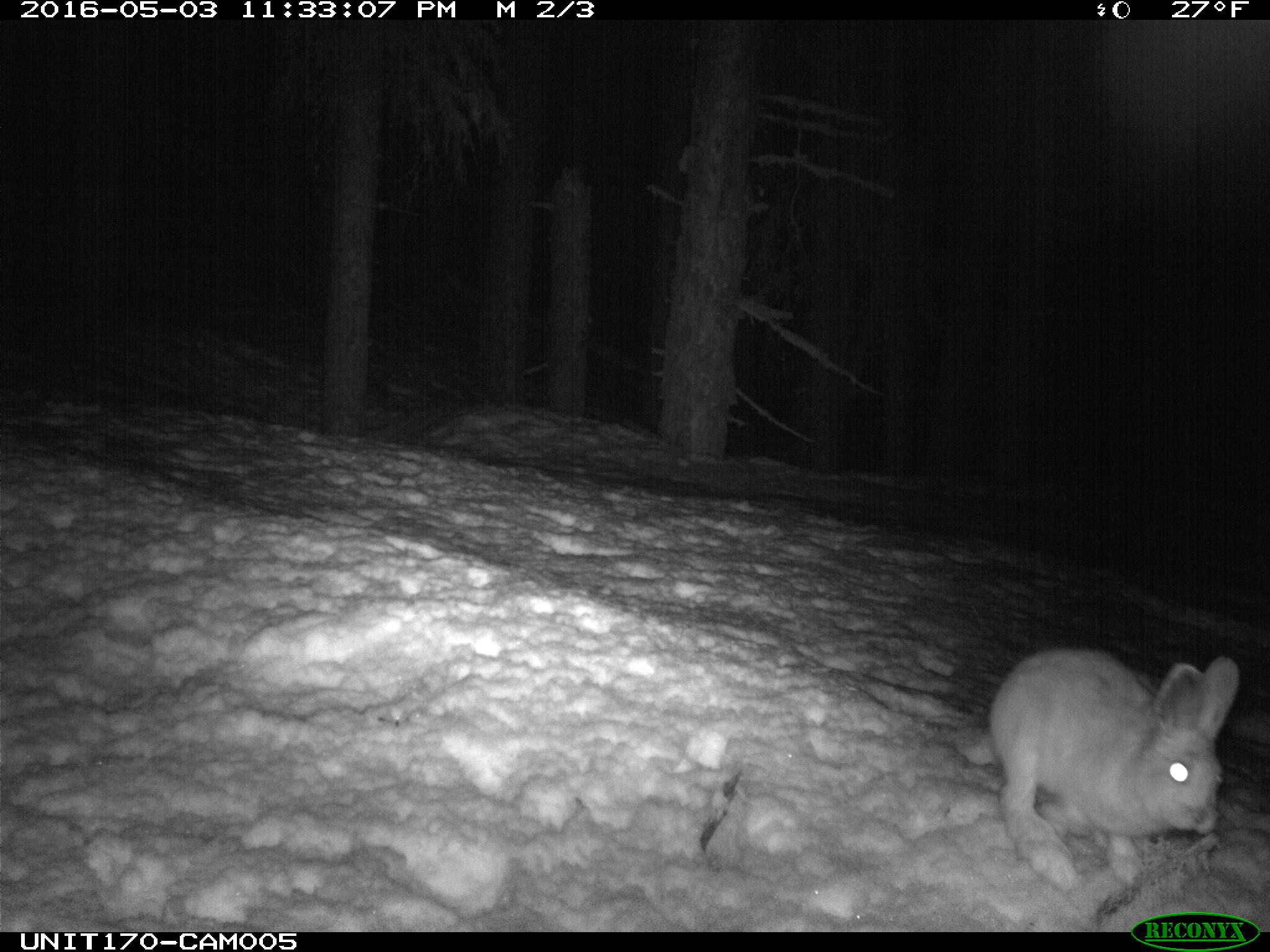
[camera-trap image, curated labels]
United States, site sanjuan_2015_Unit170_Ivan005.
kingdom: Animalia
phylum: Chordata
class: Mammalia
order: Lagomorpha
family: Leporidae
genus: Lepus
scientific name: Lepus americanus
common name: snowshoe hare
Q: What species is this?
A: Lepus americanus (snowshoe hare).